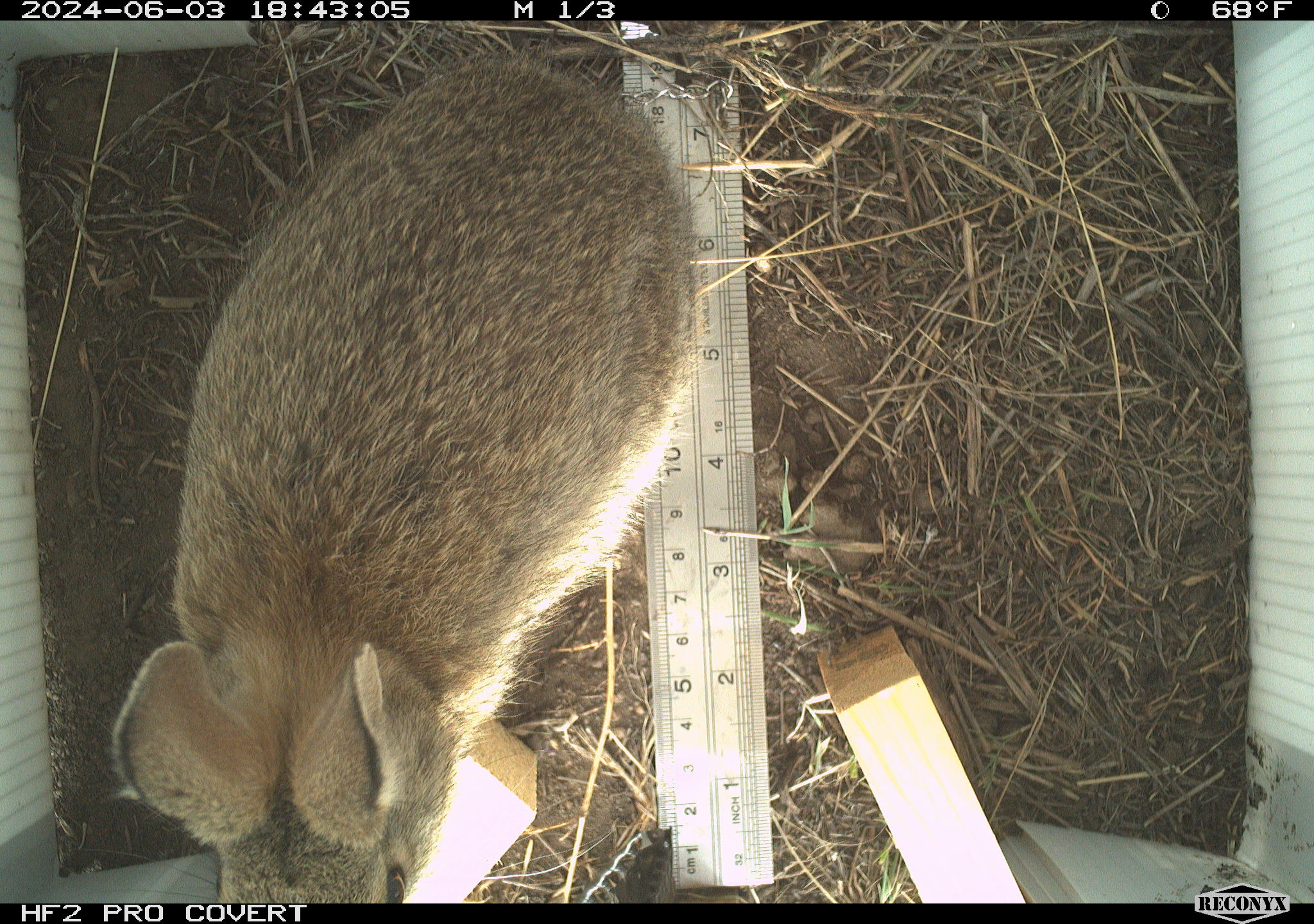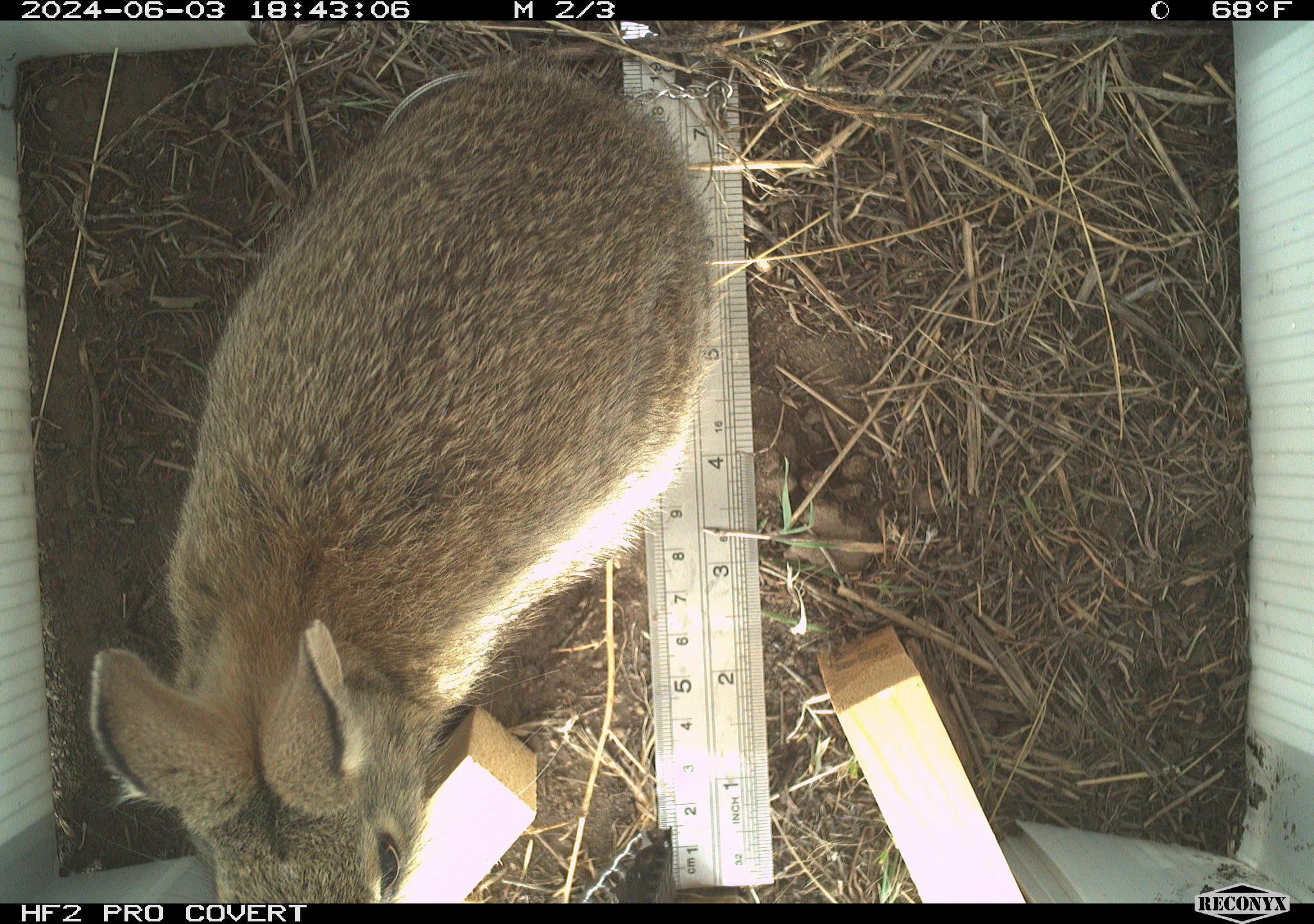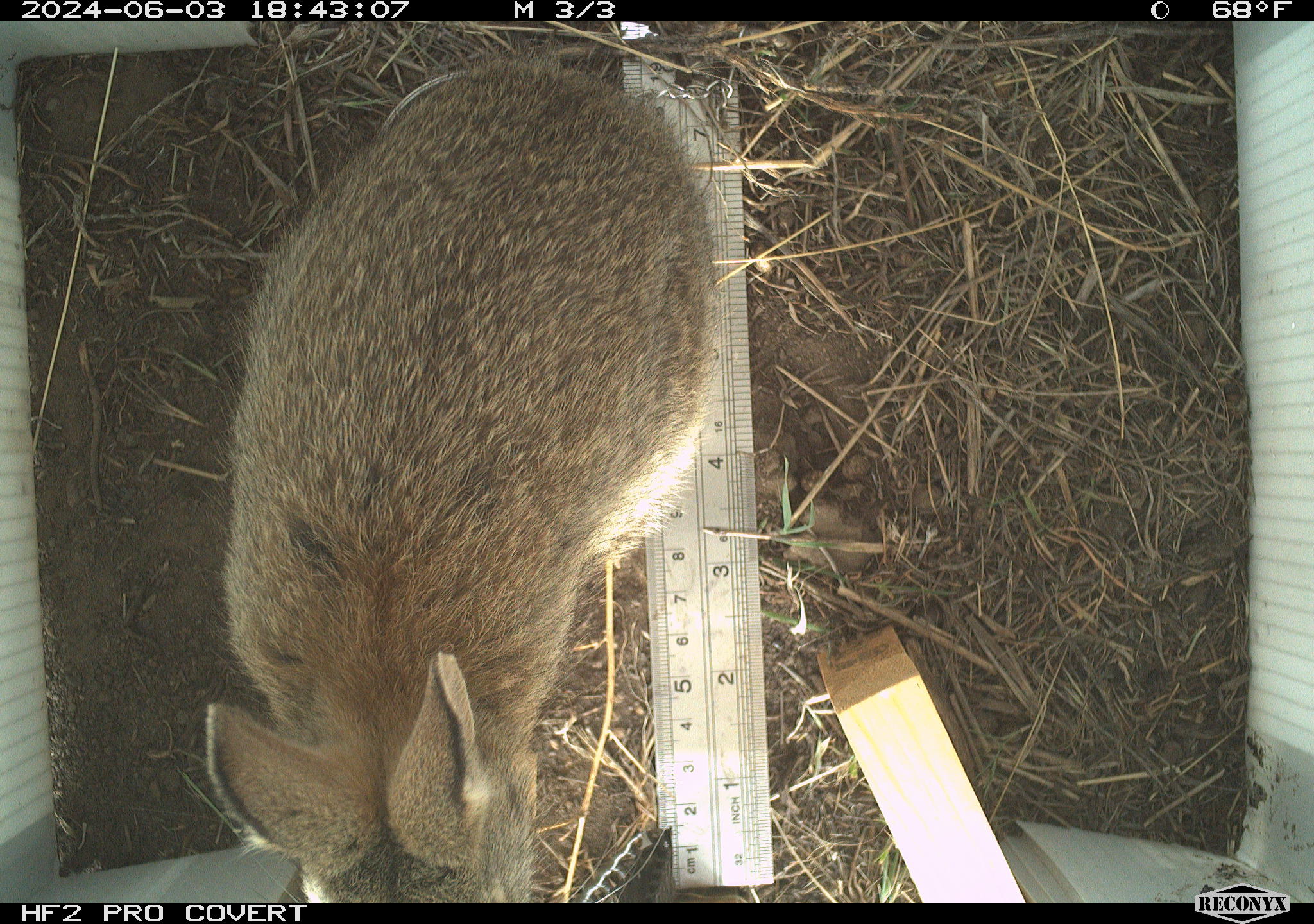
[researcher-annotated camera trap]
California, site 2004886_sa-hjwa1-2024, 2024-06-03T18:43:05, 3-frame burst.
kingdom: Animalia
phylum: Chordata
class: Mammalia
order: Lagomorpha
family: Leporidae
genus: Sylvilagus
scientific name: Sylvilagus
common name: cottontail rabbits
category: sylvilagus species